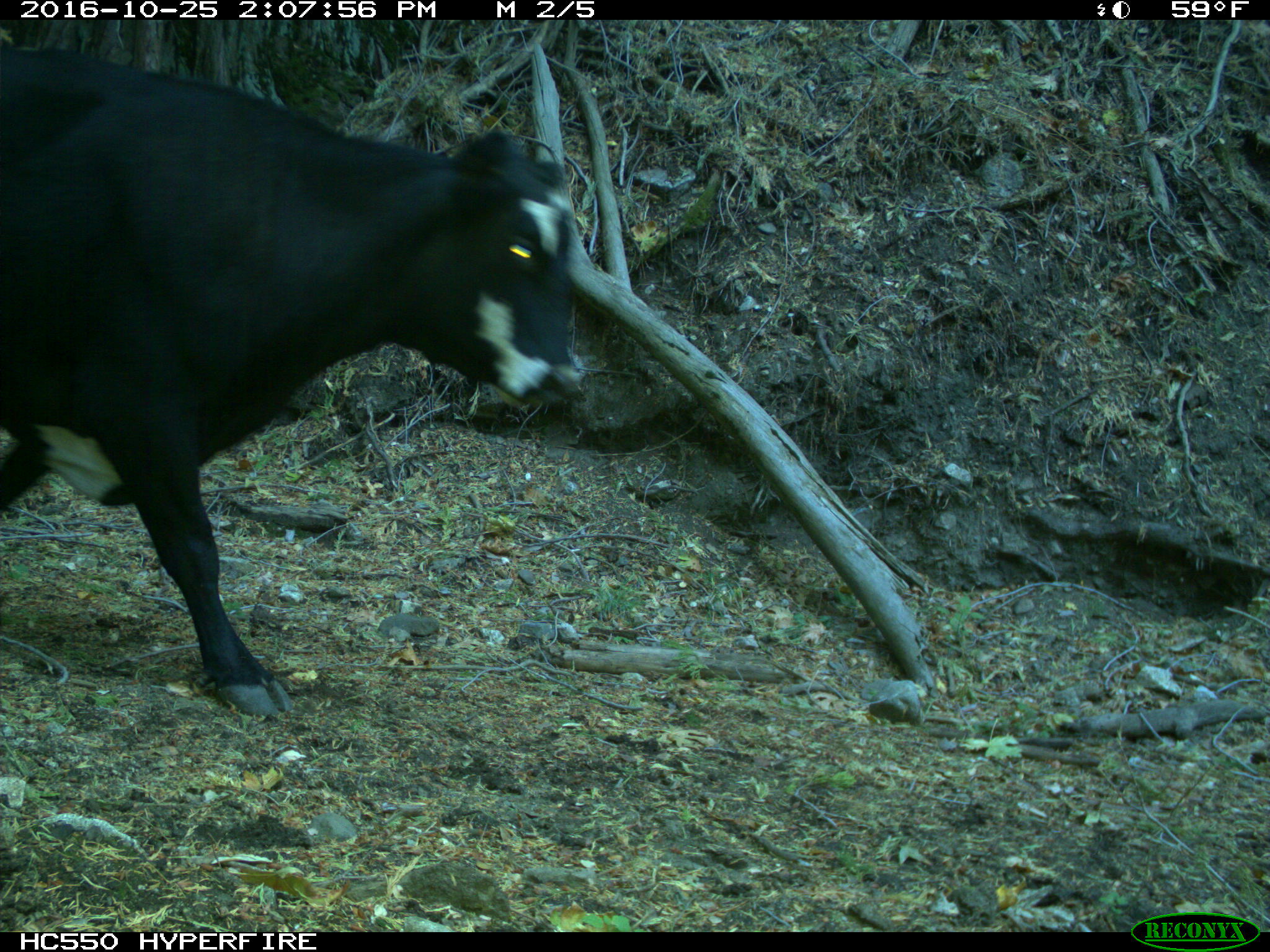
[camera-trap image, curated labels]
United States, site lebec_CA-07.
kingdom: Animalia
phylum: Chordata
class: Mammalia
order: Artiodactyla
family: Bovidae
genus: Bos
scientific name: Bos taurus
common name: domestic cow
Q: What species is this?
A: Bos taurus (domestic cow).